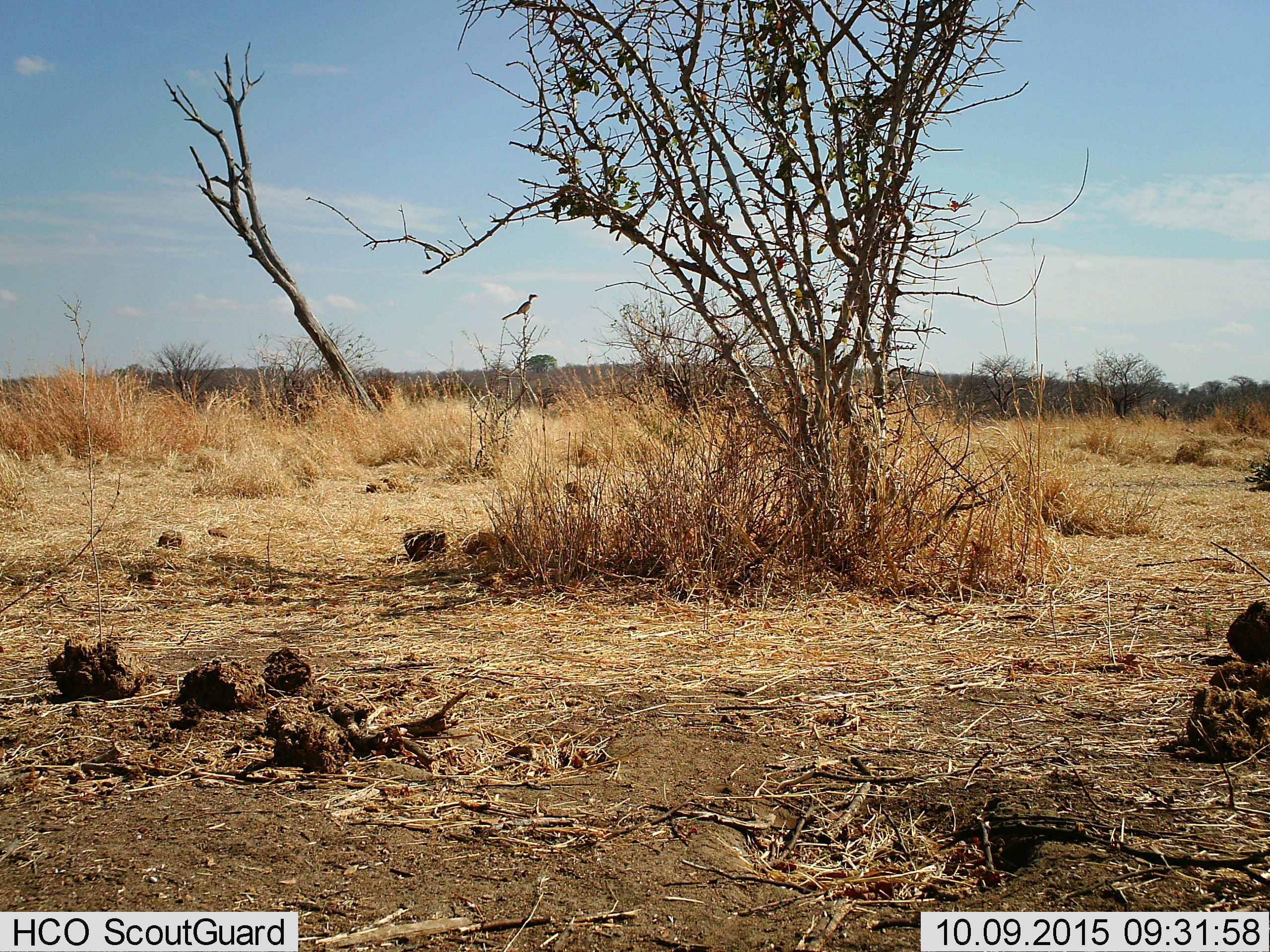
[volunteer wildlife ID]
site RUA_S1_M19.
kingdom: Animalia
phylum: Chordata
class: Aves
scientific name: Aves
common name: bird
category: birdother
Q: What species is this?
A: Birdother (bird) (Aves).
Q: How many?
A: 1.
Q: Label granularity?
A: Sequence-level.